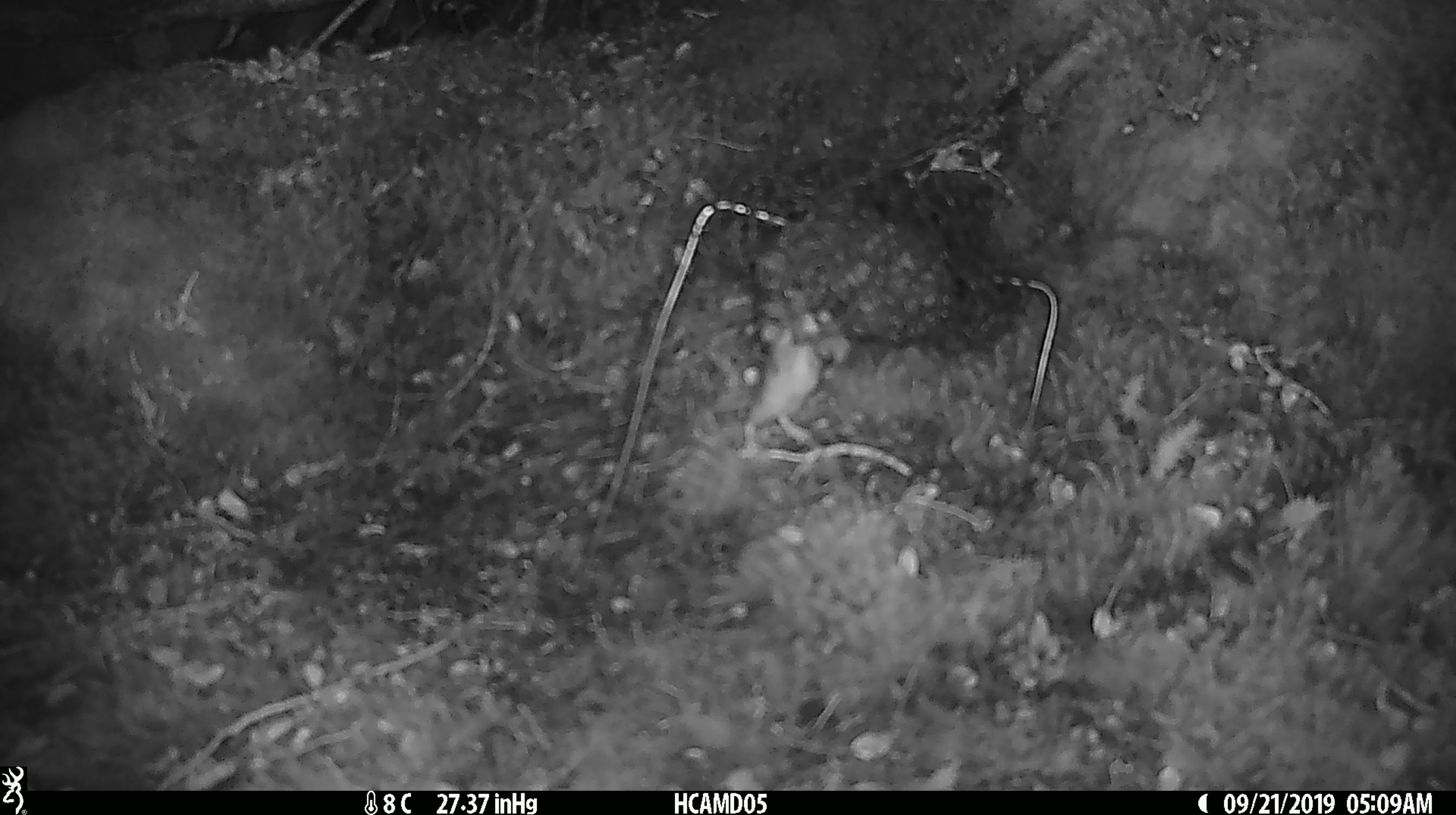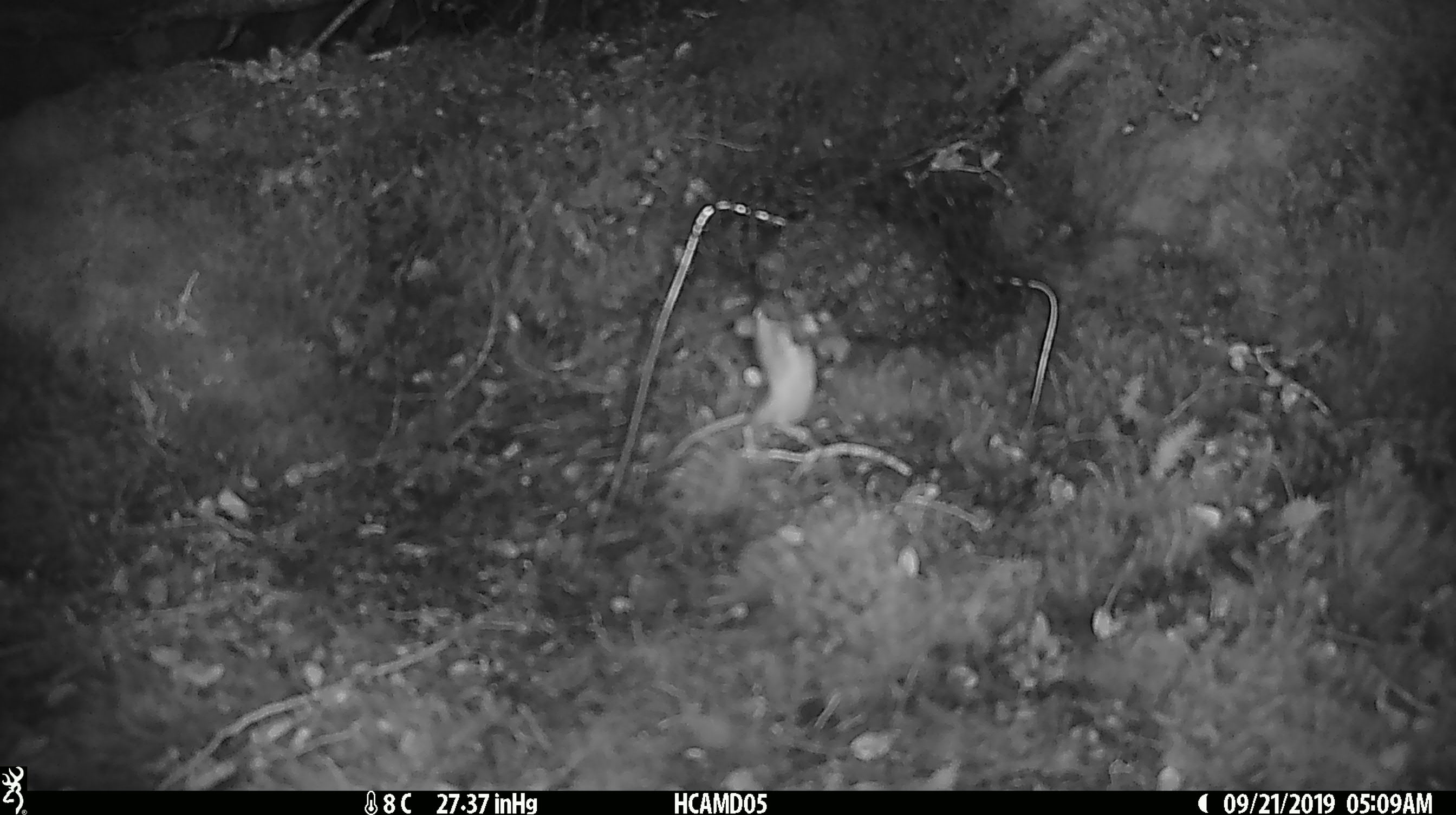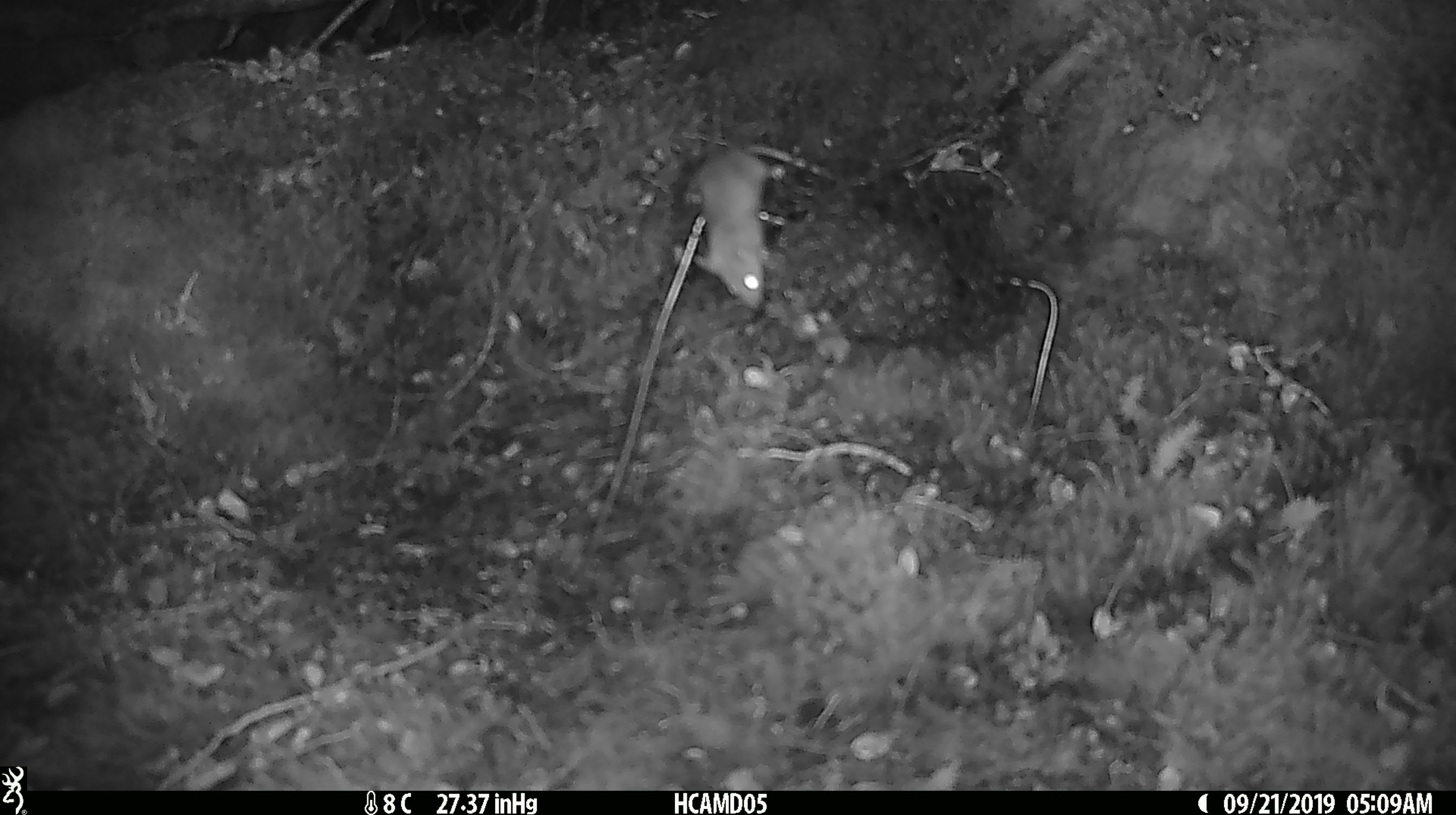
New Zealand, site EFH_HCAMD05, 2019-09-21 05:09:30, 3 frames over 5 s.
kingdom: Animalia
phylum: Chordata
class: Mammalia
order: Rodentia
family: Muridae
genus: Mus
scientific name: Mus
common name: mouse